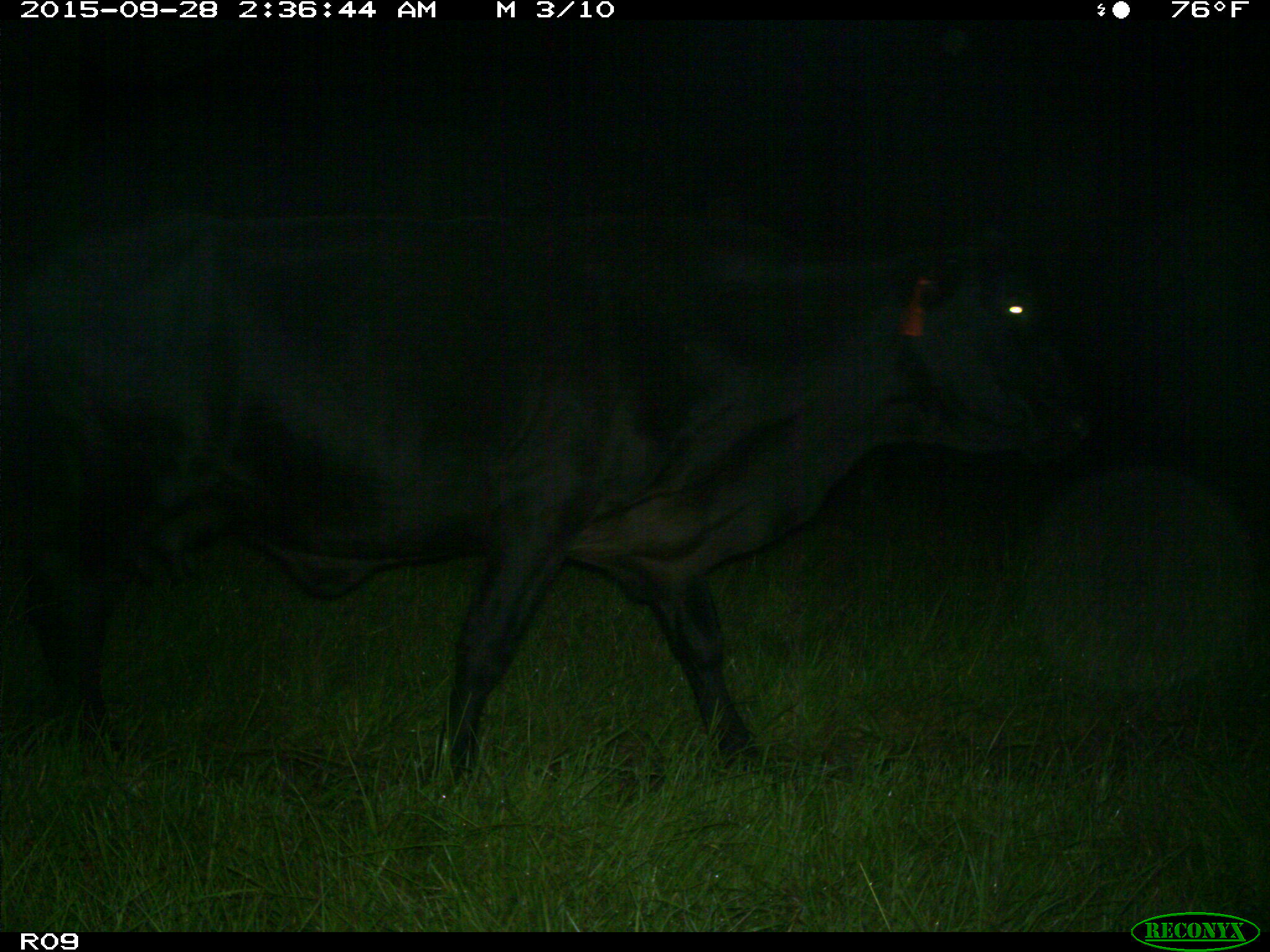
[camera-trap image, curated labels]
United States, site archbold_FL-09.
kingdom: Animalia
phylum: Chordata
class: Mammalia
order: Artiodactyla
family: Bovidae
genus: Bos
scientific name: Bos taurus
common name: domestic cow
Bos taurus (domestic cow).